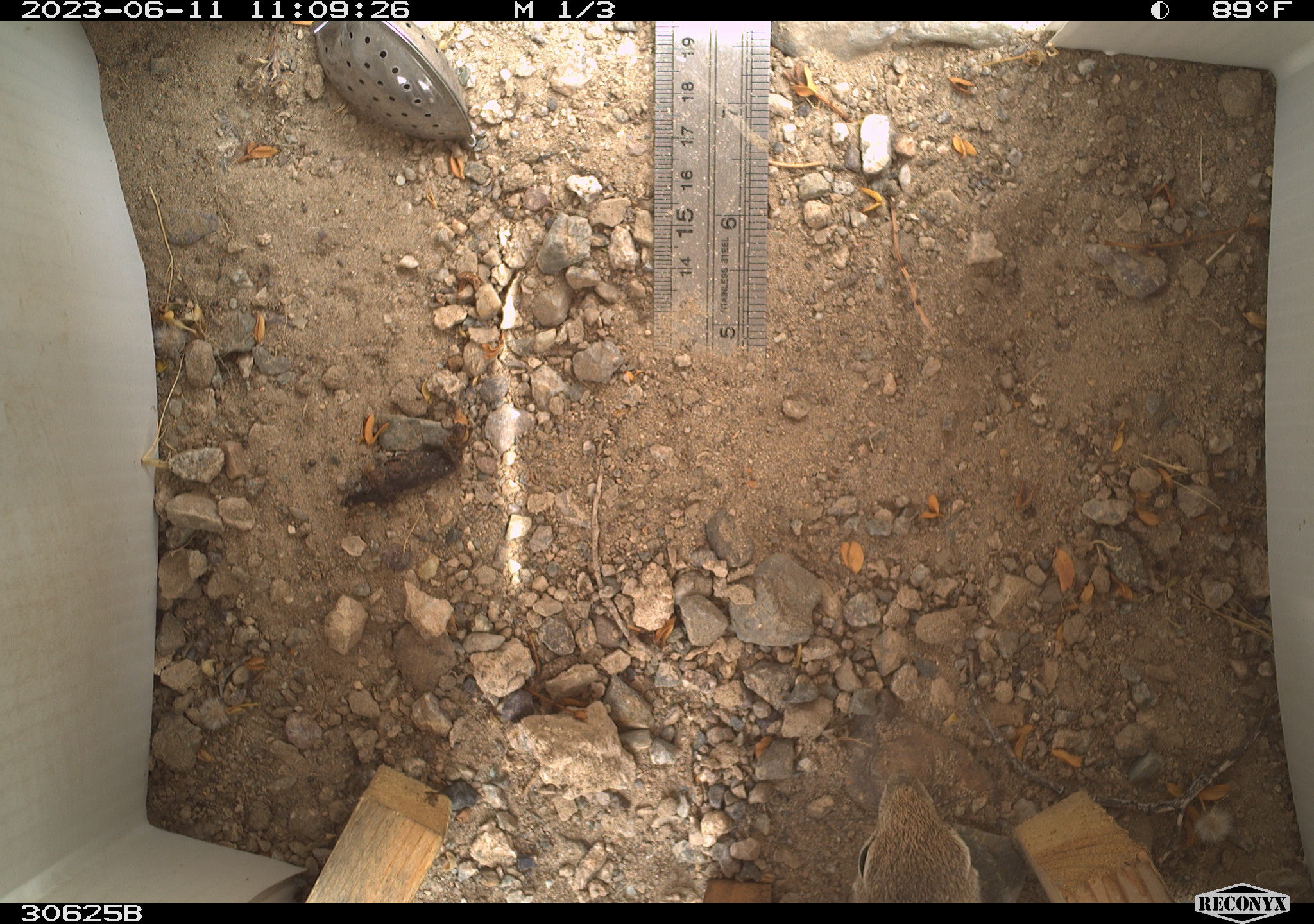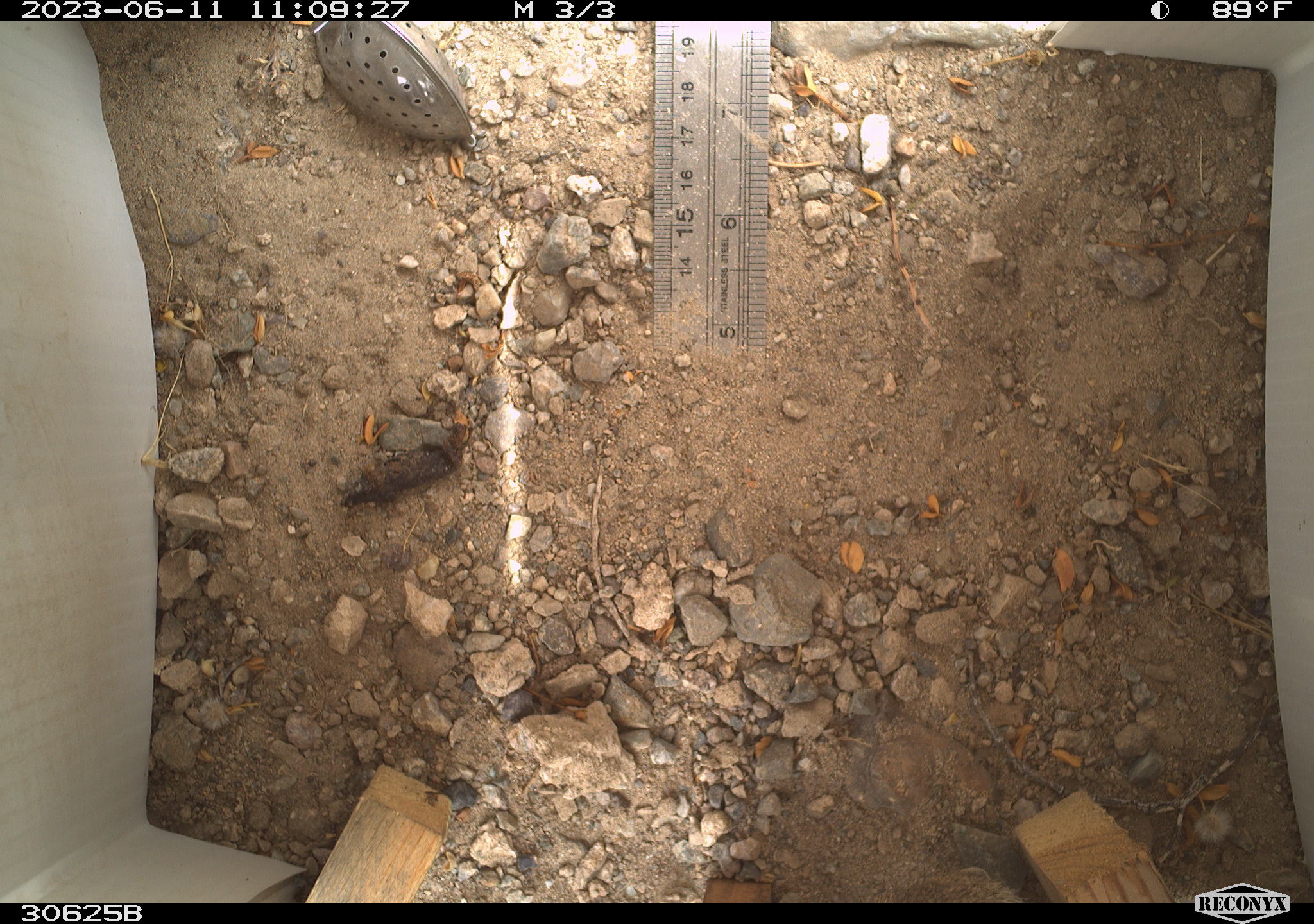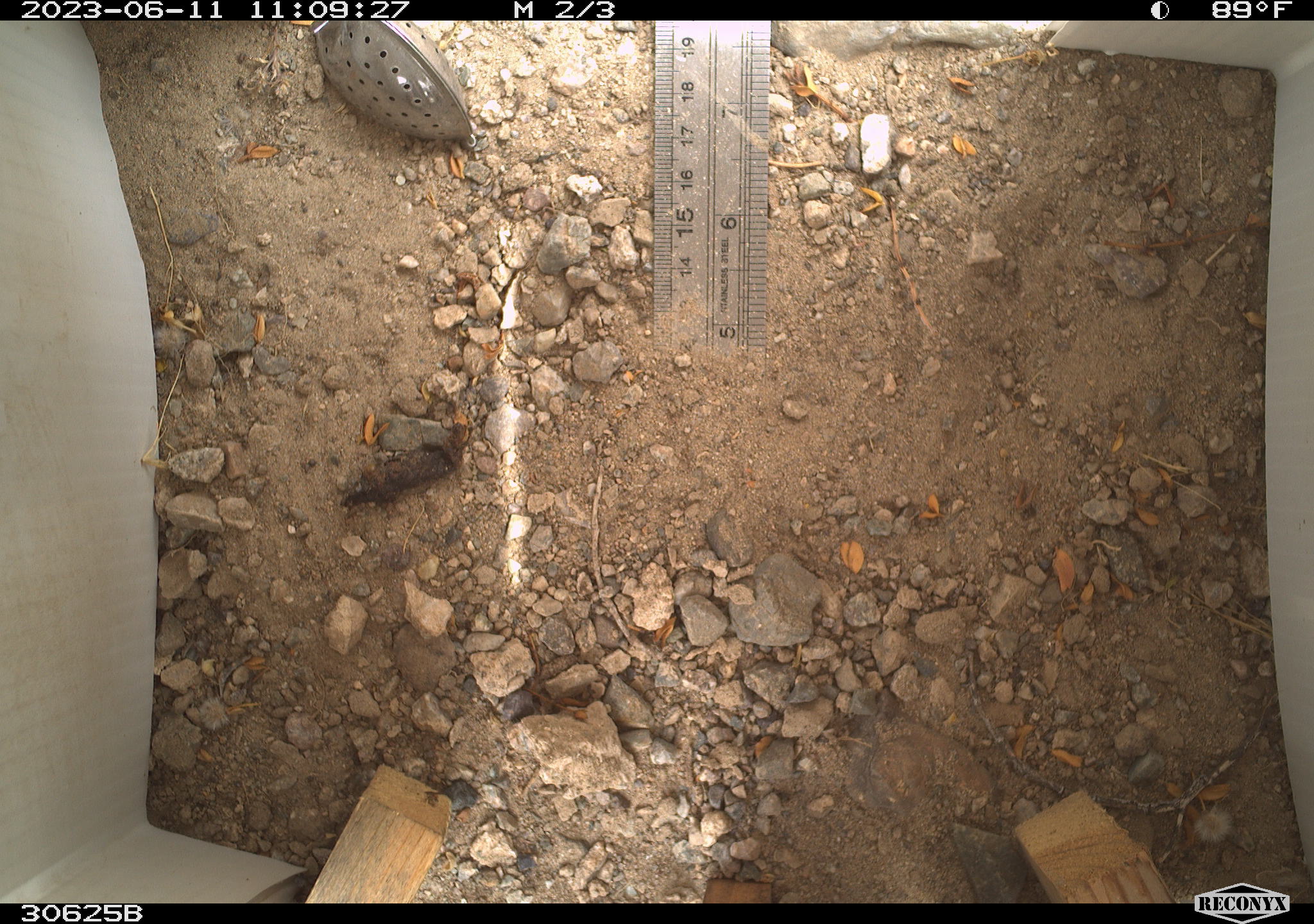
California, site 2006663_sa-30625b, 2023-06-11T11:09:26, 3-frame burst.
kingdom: Animalia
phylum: Chordata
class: Mammalia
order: Rodentia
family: Sciuridae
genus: Ammospermophilus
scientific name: Ammospermophilus leucurus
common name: white-tailed antelope squirrel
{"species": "white-tailed antelope squirrel (Ammospermophilus leucurus)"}